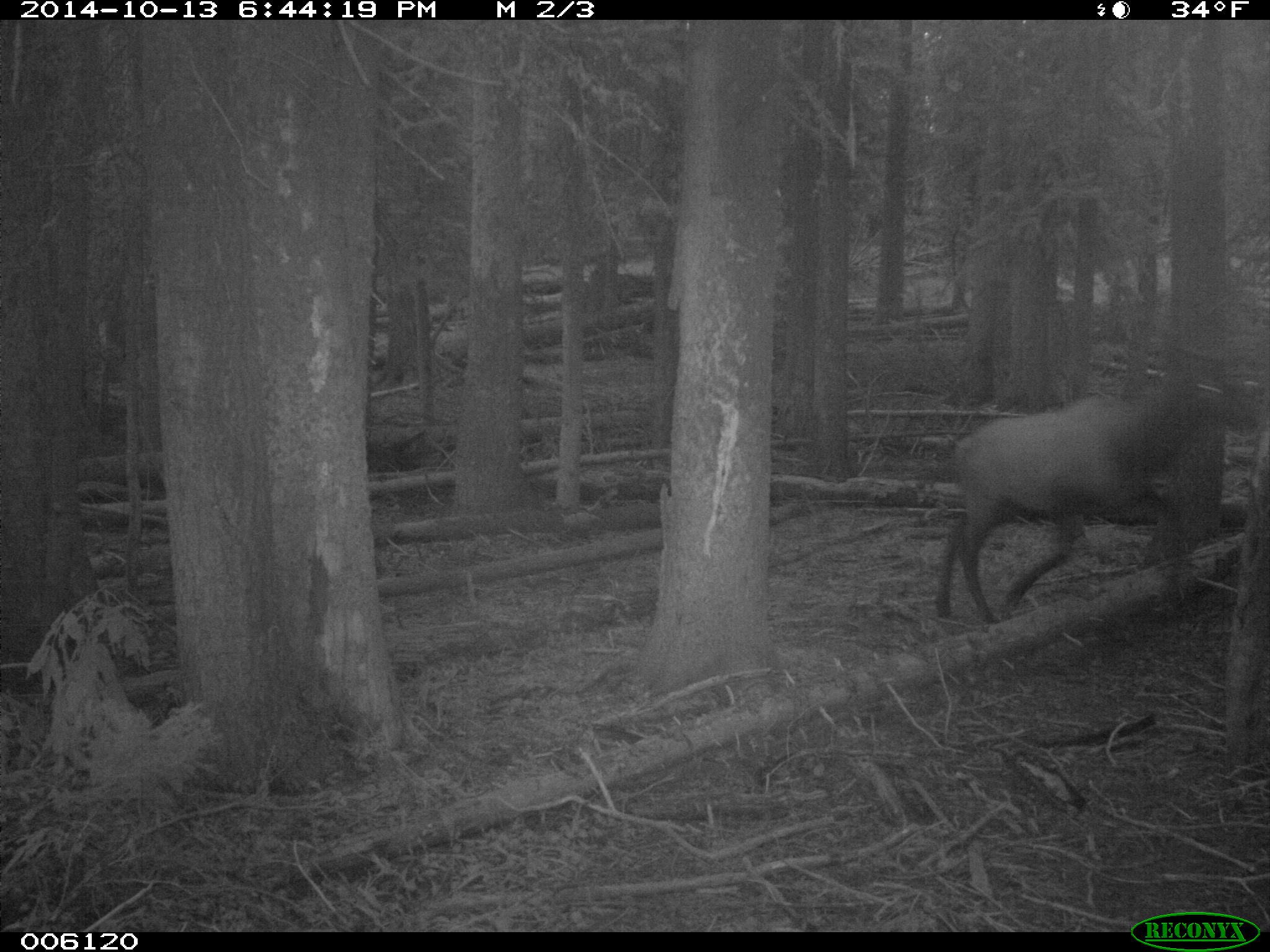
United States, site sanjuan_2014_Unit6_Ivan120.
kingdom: Animalia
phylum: Chordata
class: Mammalia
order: Artiodactyla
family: Cervidae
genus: Cervus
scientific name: Cervus elaphus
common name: red deer